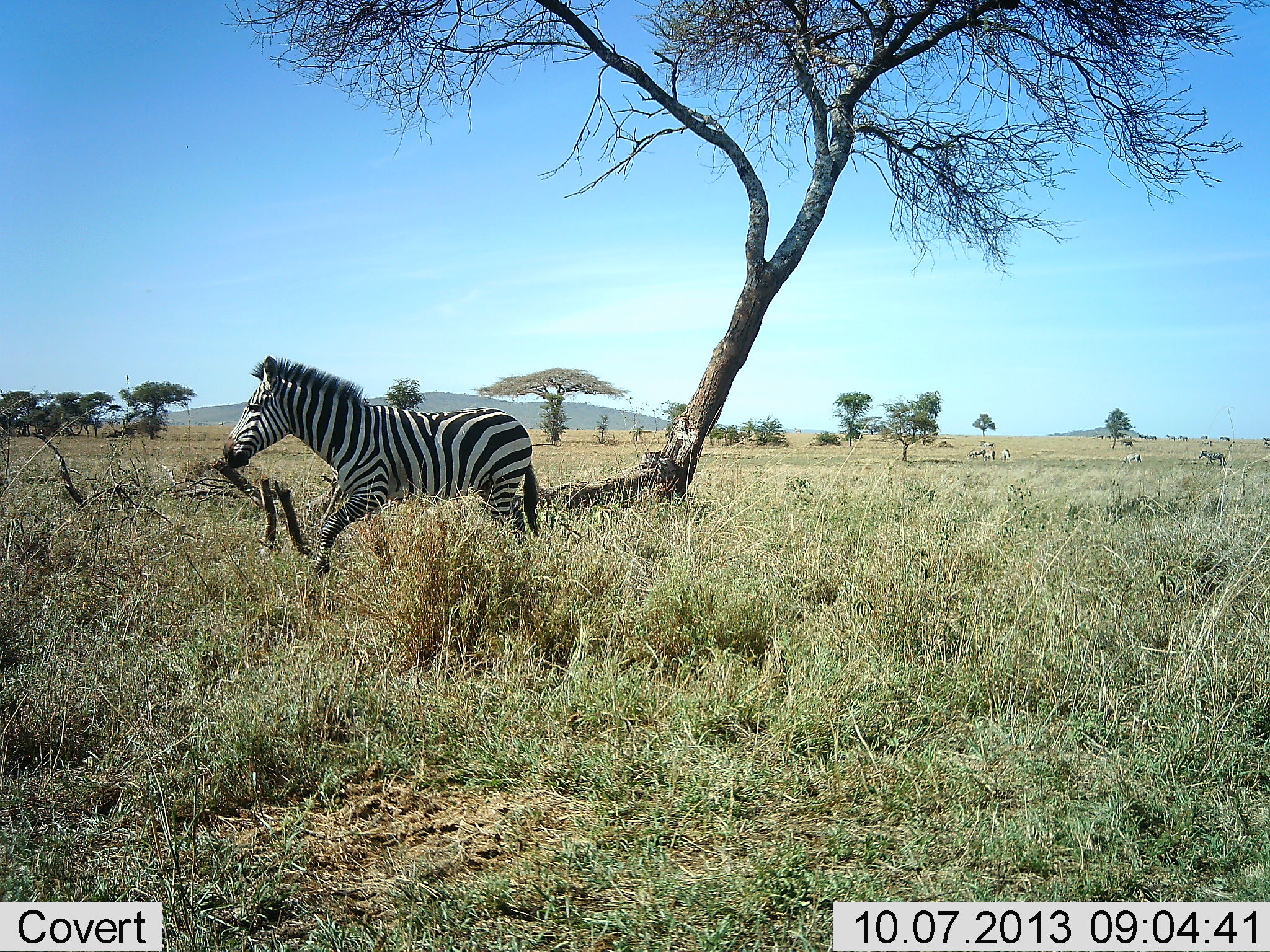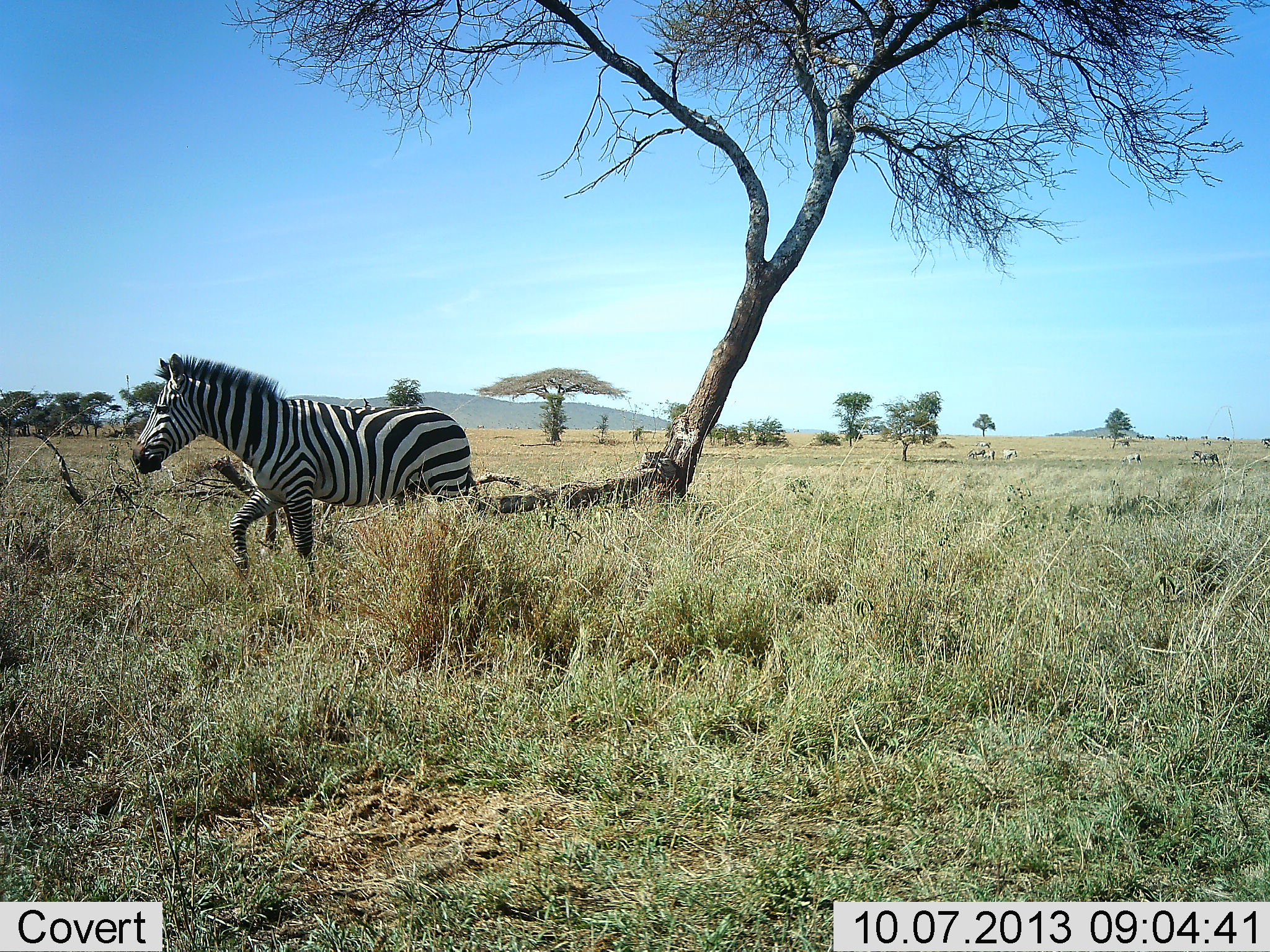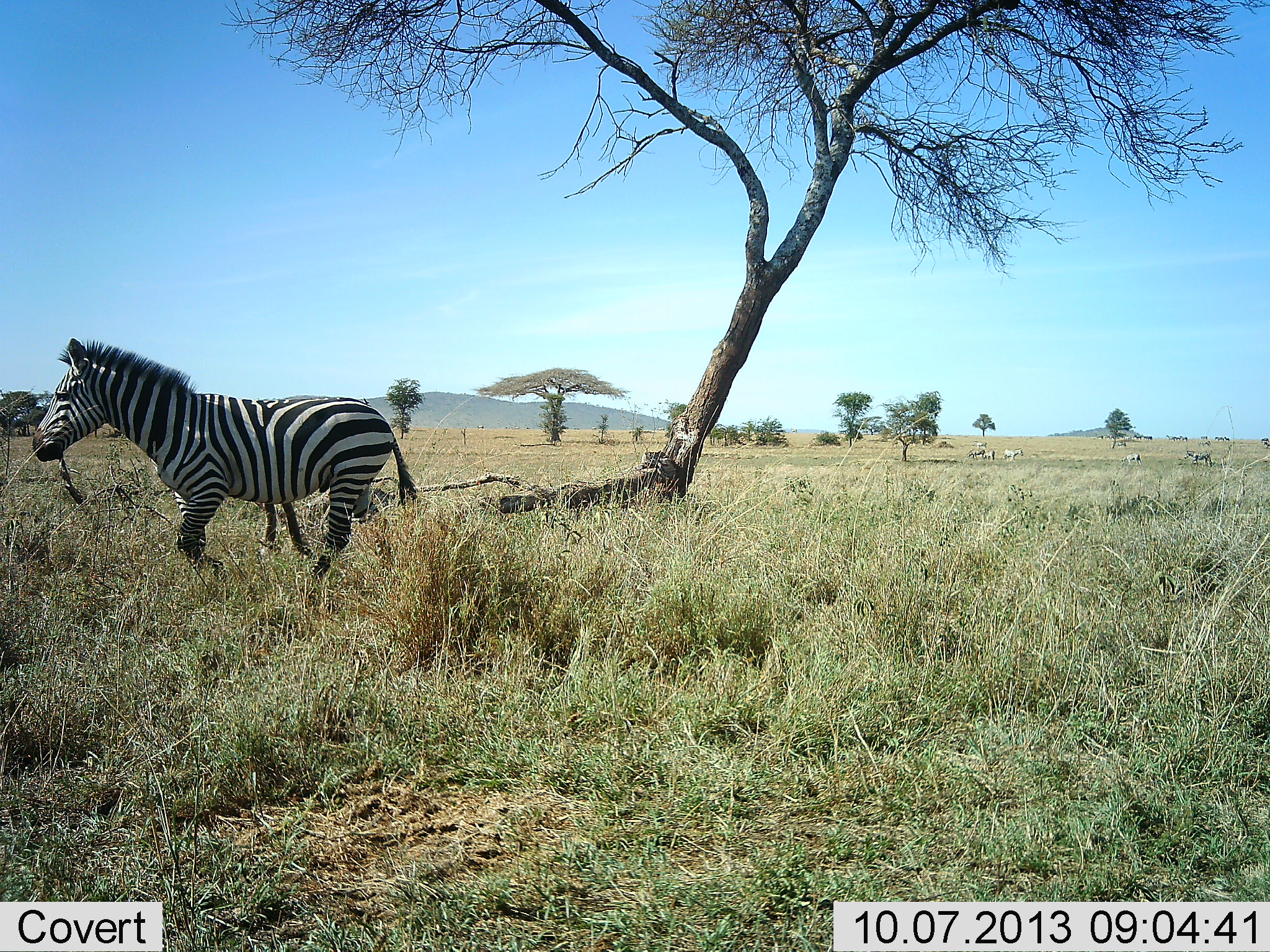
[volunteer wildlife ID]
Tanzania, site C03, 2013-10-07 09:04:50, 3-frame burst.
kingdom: Animalia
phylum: Chordata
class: Mammalia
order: Perissodactyla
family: Equidae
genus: Equus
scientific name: Equus quagga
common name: plains zebra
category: zebra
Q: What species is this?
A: Zebra (plains zebra) (Equus quagga).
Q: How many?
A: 4.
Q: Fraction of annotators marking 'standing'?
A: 14%.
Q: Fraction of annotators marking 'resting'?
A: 4%.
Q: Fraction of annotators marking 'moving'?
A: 100%.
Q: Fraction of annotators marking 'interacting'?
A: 4%.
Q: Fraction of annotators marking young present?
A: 4%.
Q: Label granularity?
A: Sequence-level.